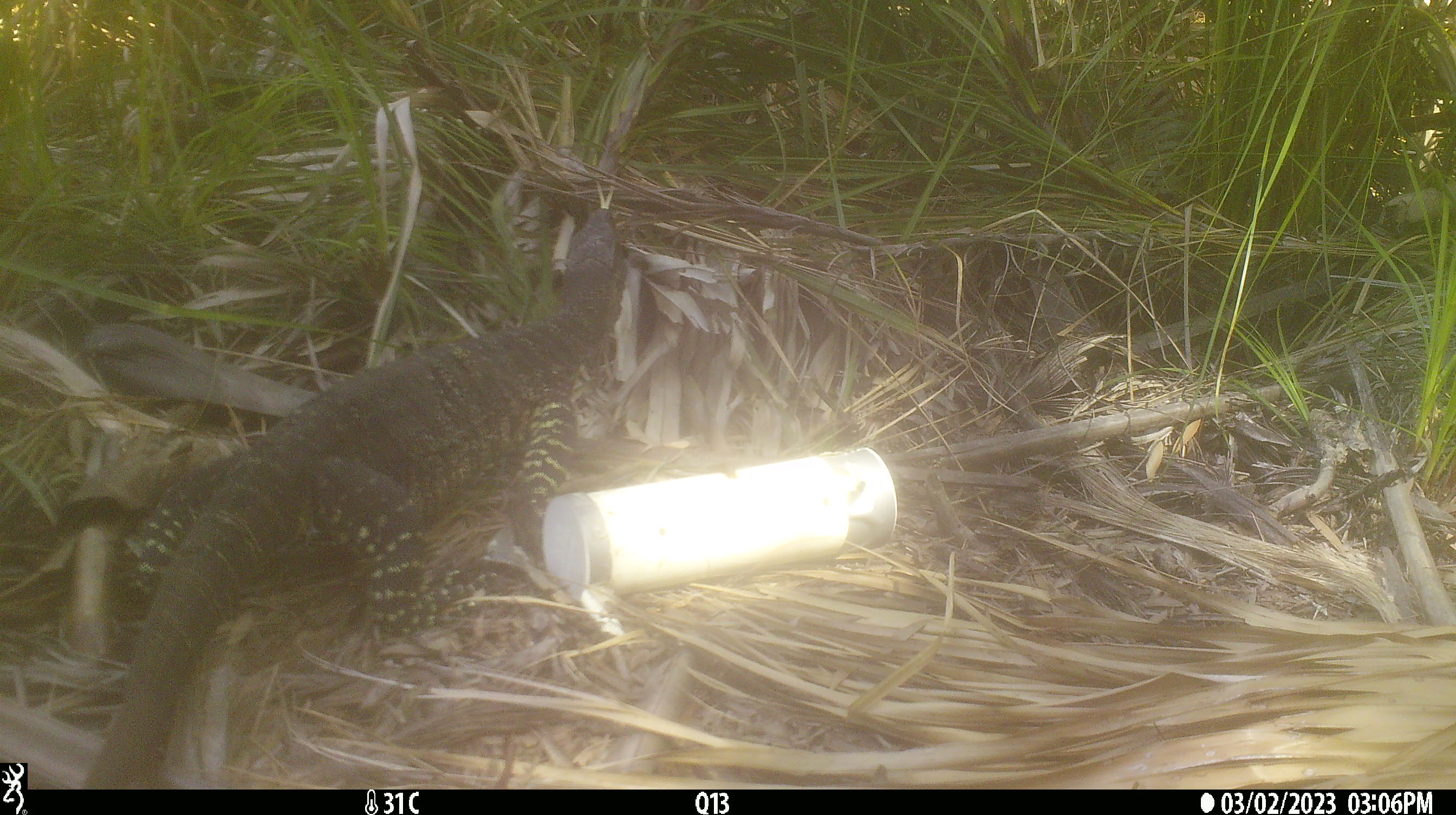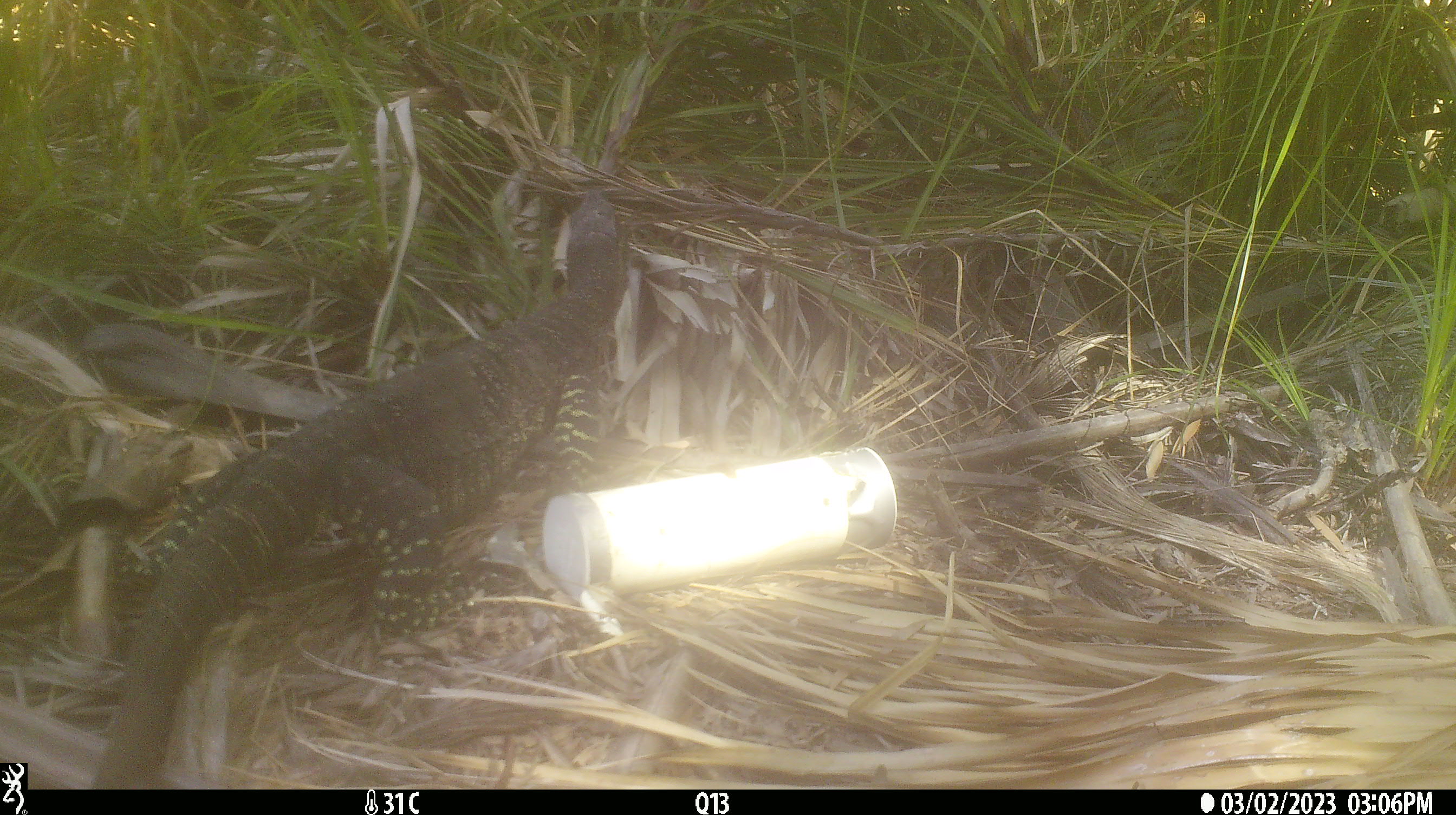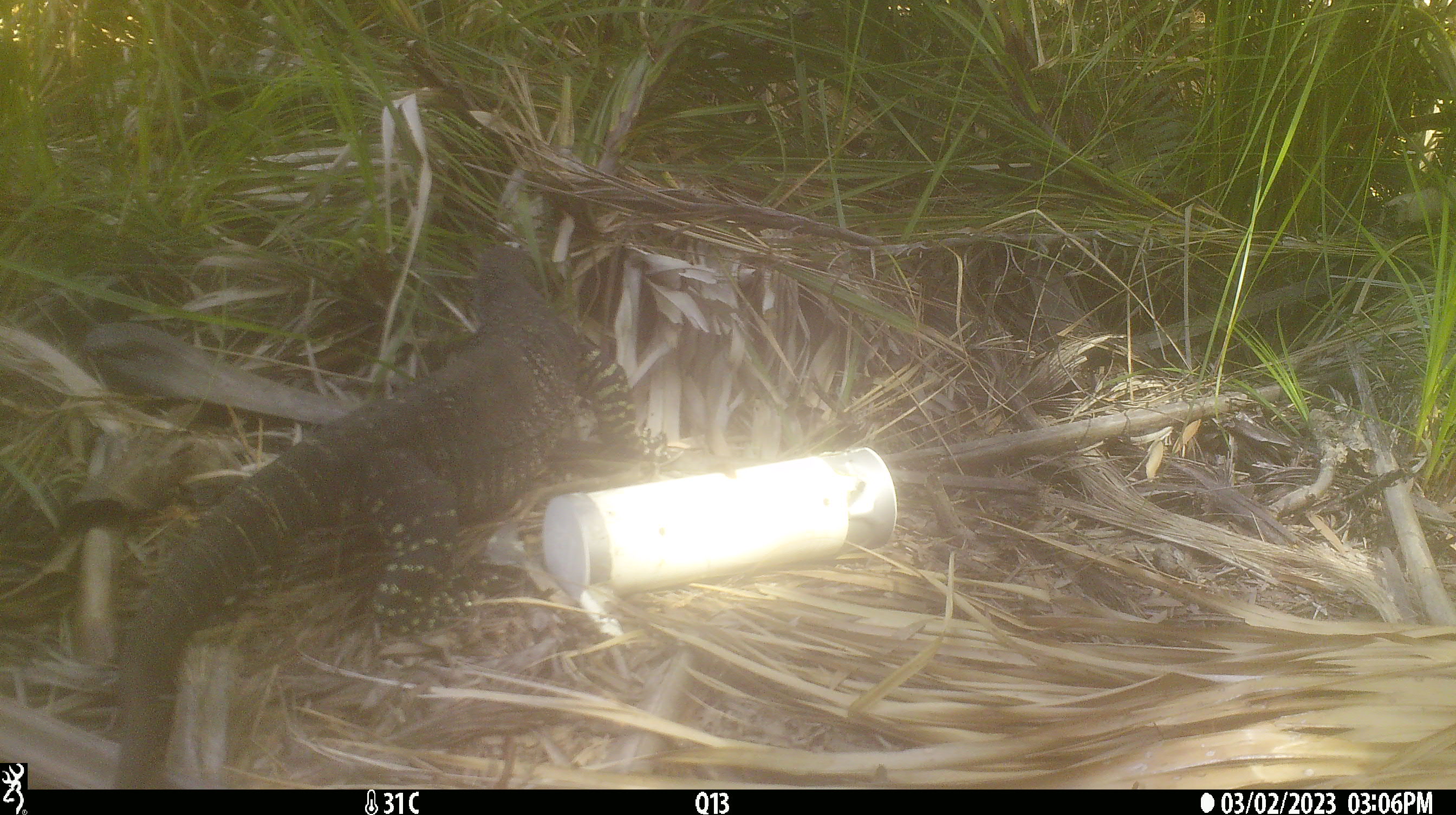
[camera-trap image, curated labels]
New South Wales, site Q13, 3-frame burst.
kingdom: Animalia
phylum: Chordata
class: Reptilia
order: Squamata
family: Varanidae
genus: Varanus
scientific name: Varanus varius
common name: lace monitor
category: goanna